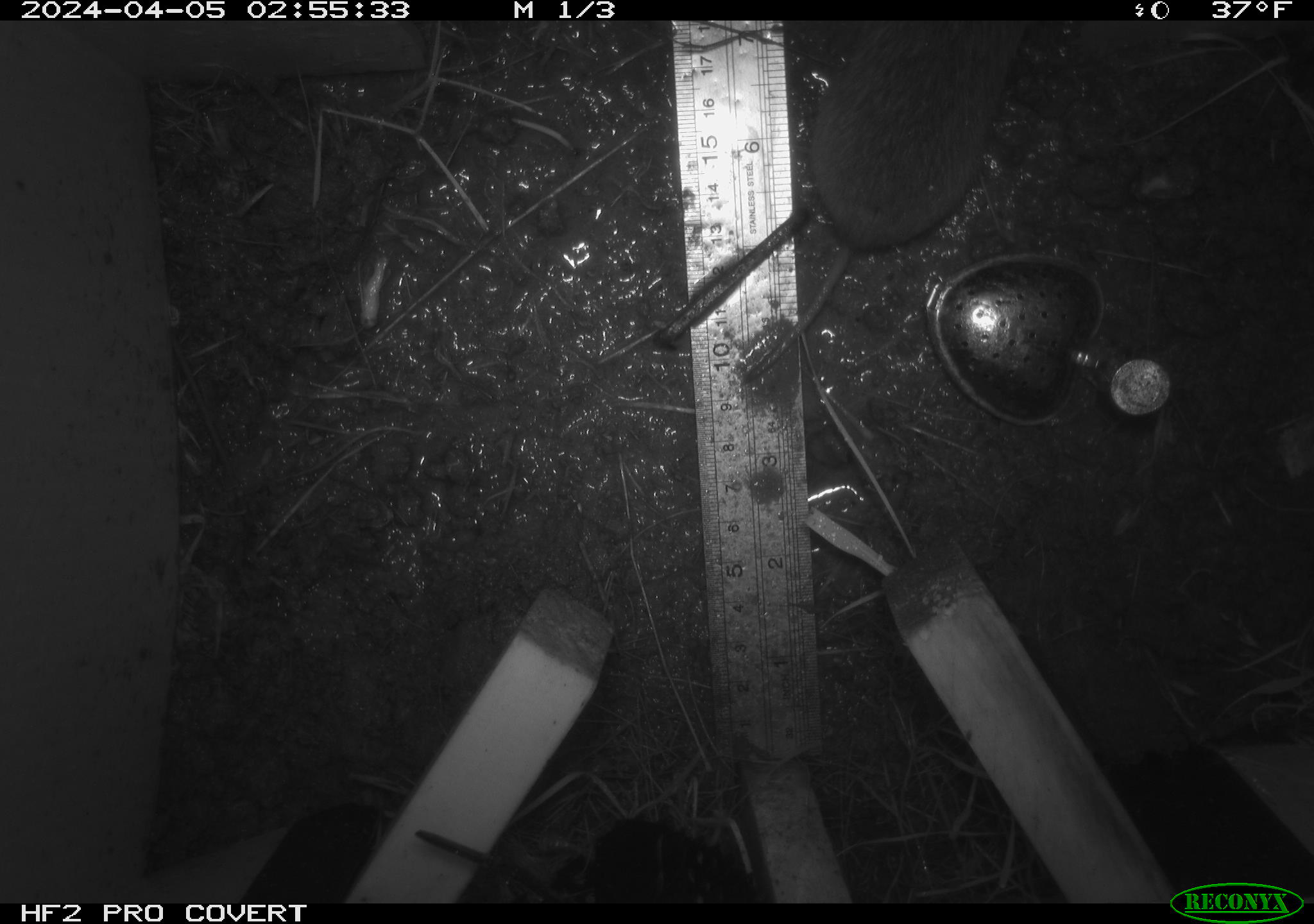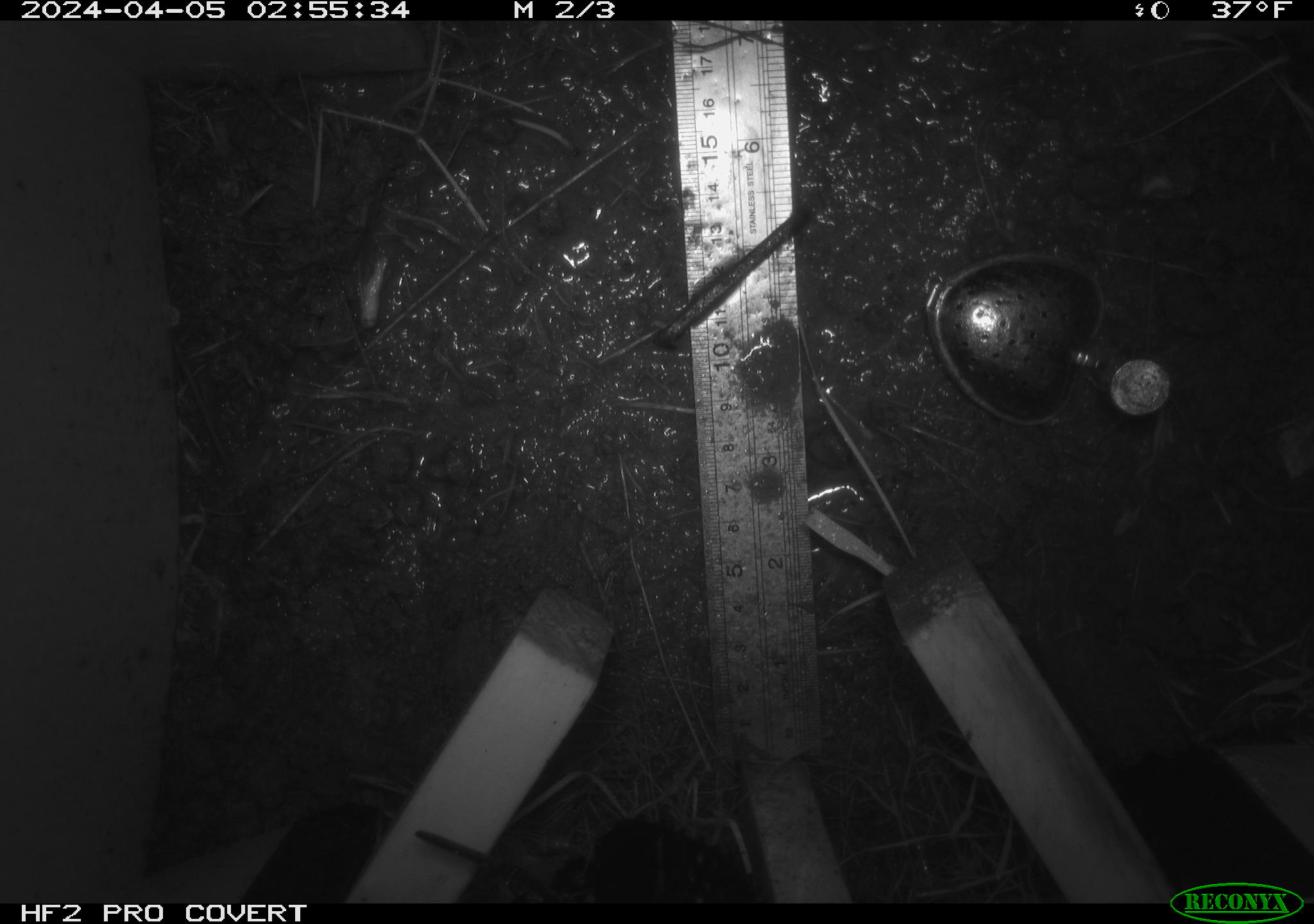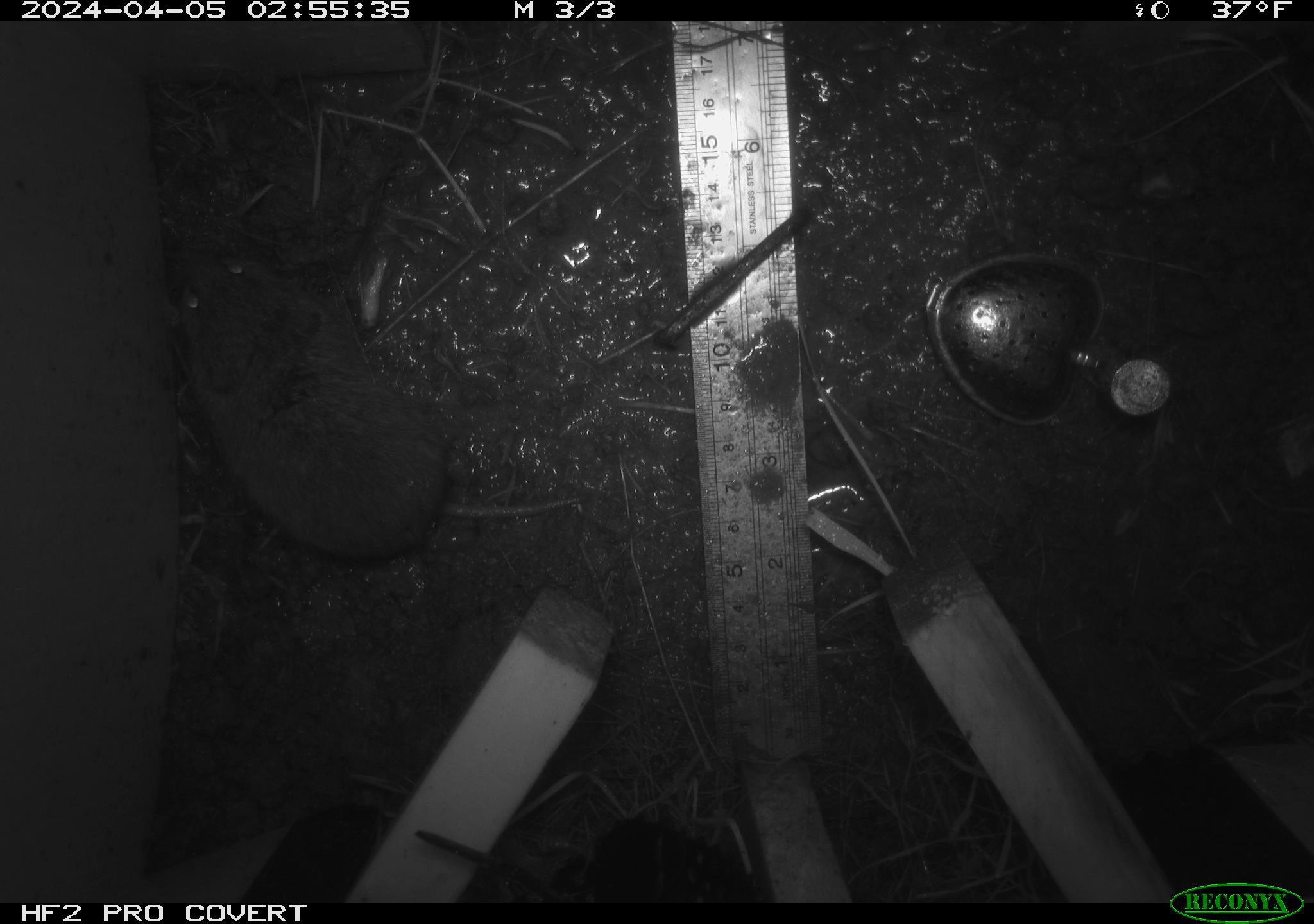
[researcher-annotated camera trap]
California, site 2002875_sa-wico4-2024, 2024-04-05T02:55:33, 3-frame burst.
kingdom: Animalia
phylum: Chordata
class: Mammalia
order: Rodentia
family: Cricetidae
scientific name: Arvicolinae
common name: voles, lemmings, and muskrats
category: arvicolinae subfamily